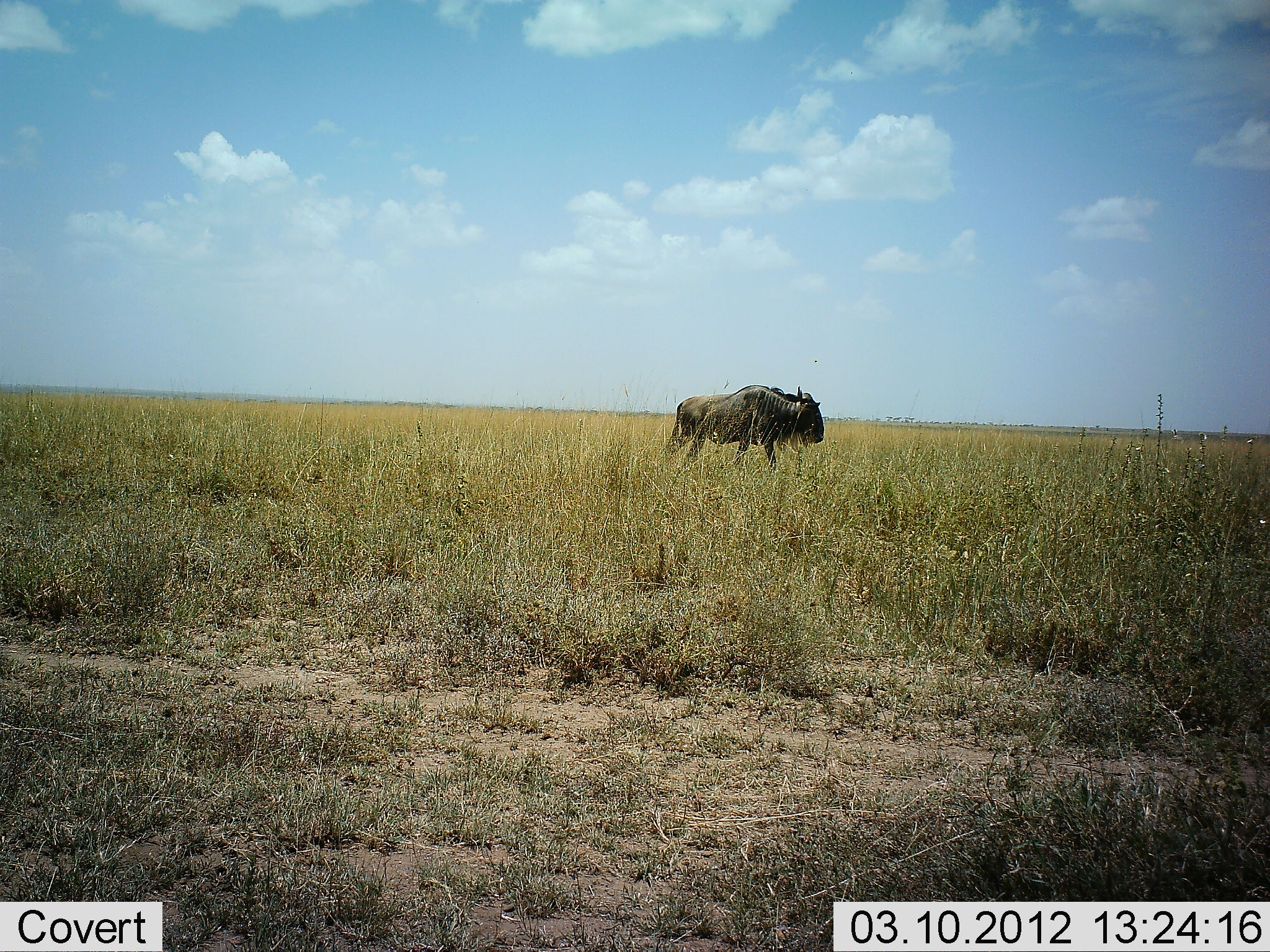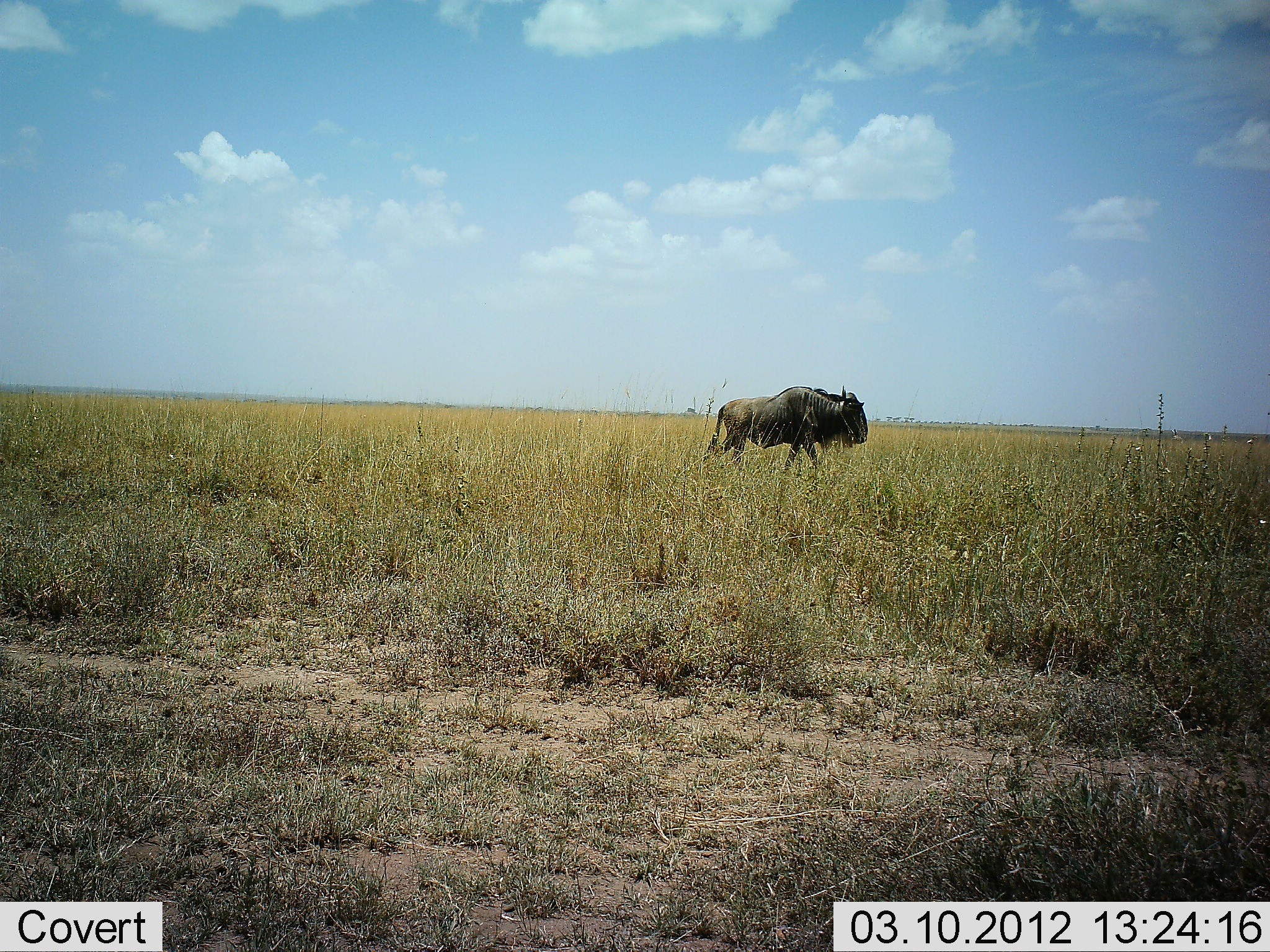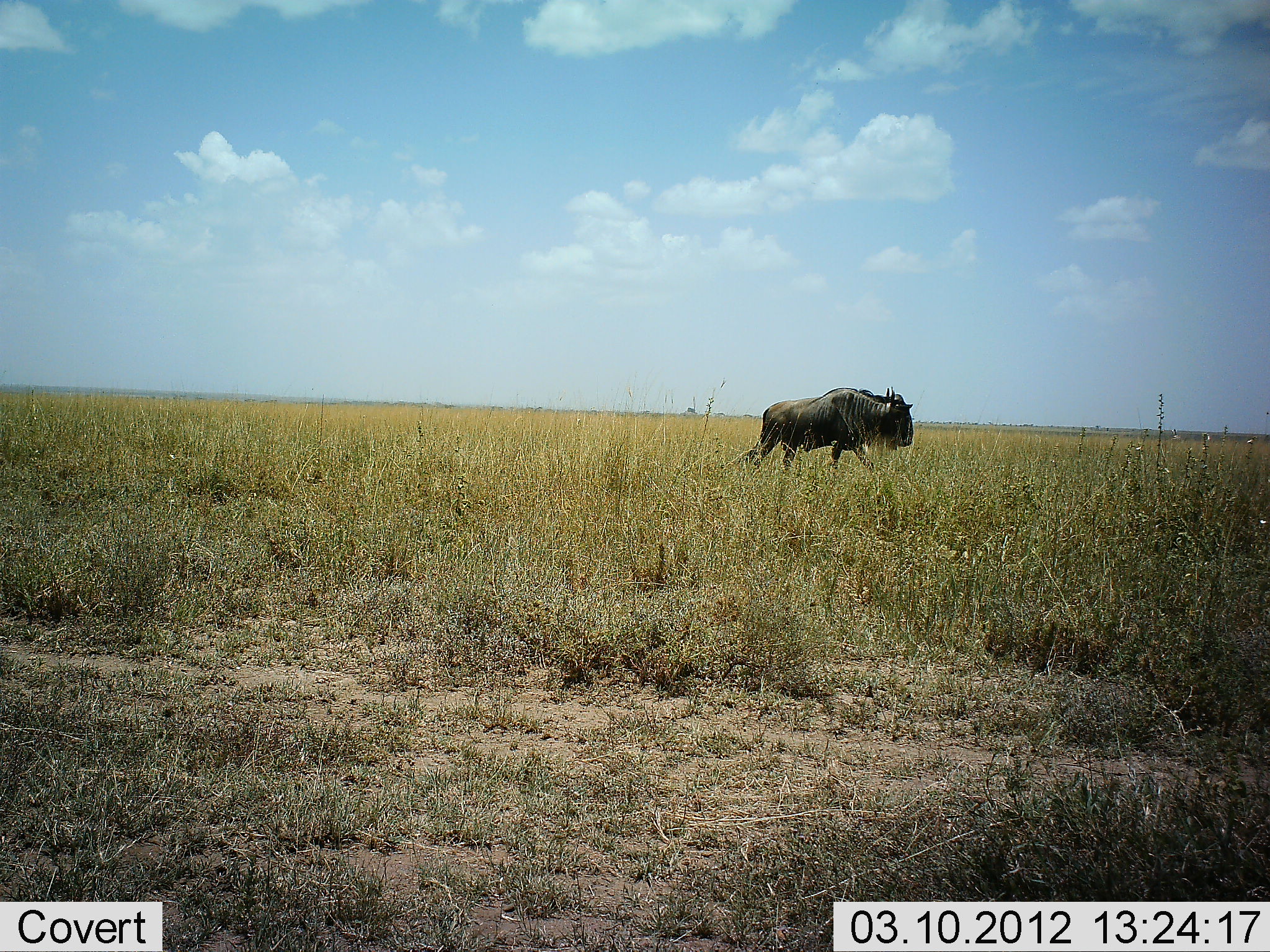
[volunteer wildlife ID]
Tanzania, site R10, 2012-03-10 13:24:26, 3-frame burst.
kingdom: Animalia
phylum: Chordata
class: Mammalia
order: Artiodactyla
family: Bovidae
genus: Connochaetes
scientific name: Connochaetes taurinus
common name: blue wildebeest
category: wildebeest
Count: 1.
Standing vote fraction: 7%.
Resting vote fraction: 0%.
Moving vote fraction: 96%.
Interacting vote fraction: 0%.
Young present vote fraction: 0%.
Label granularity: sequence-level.